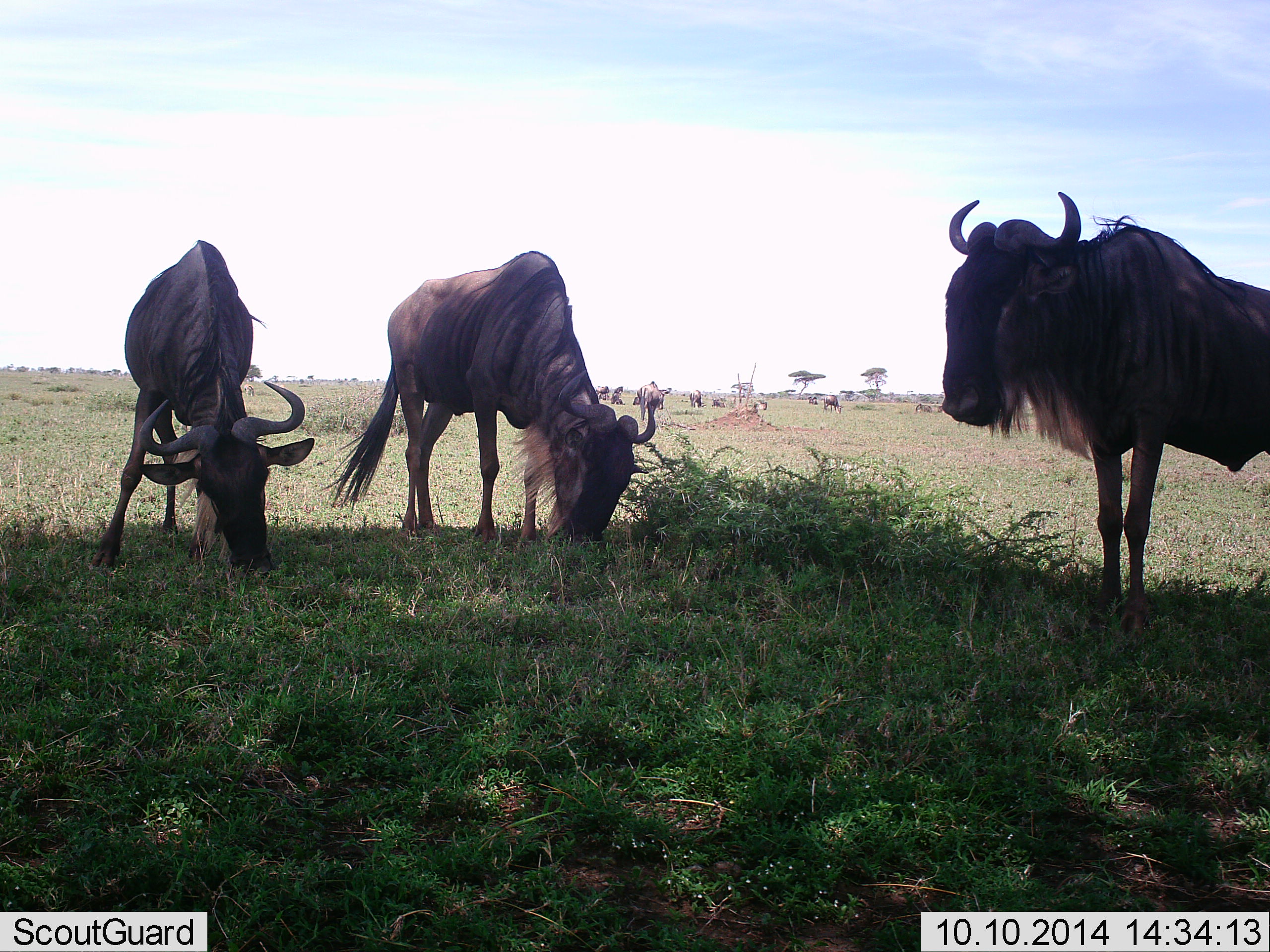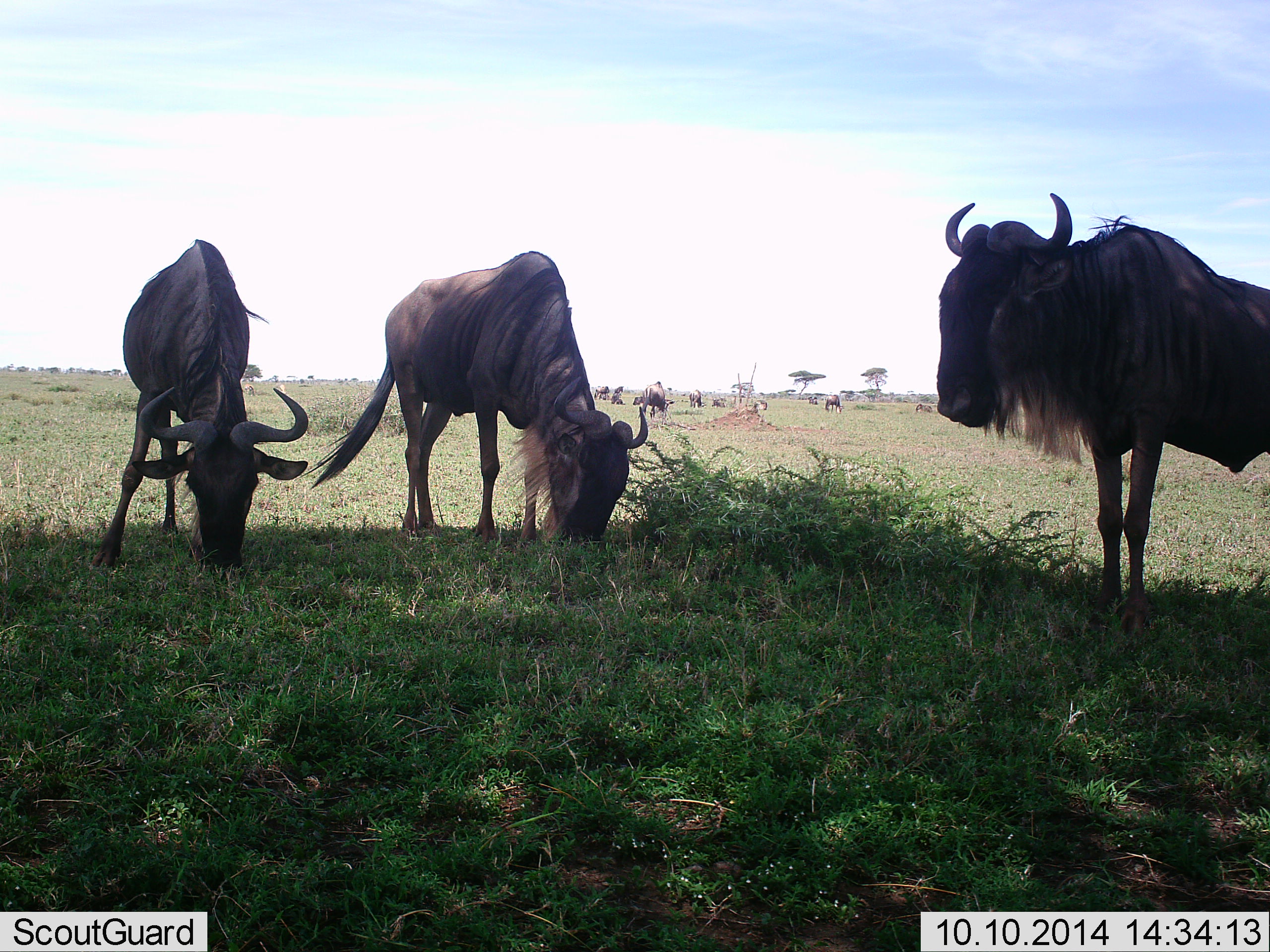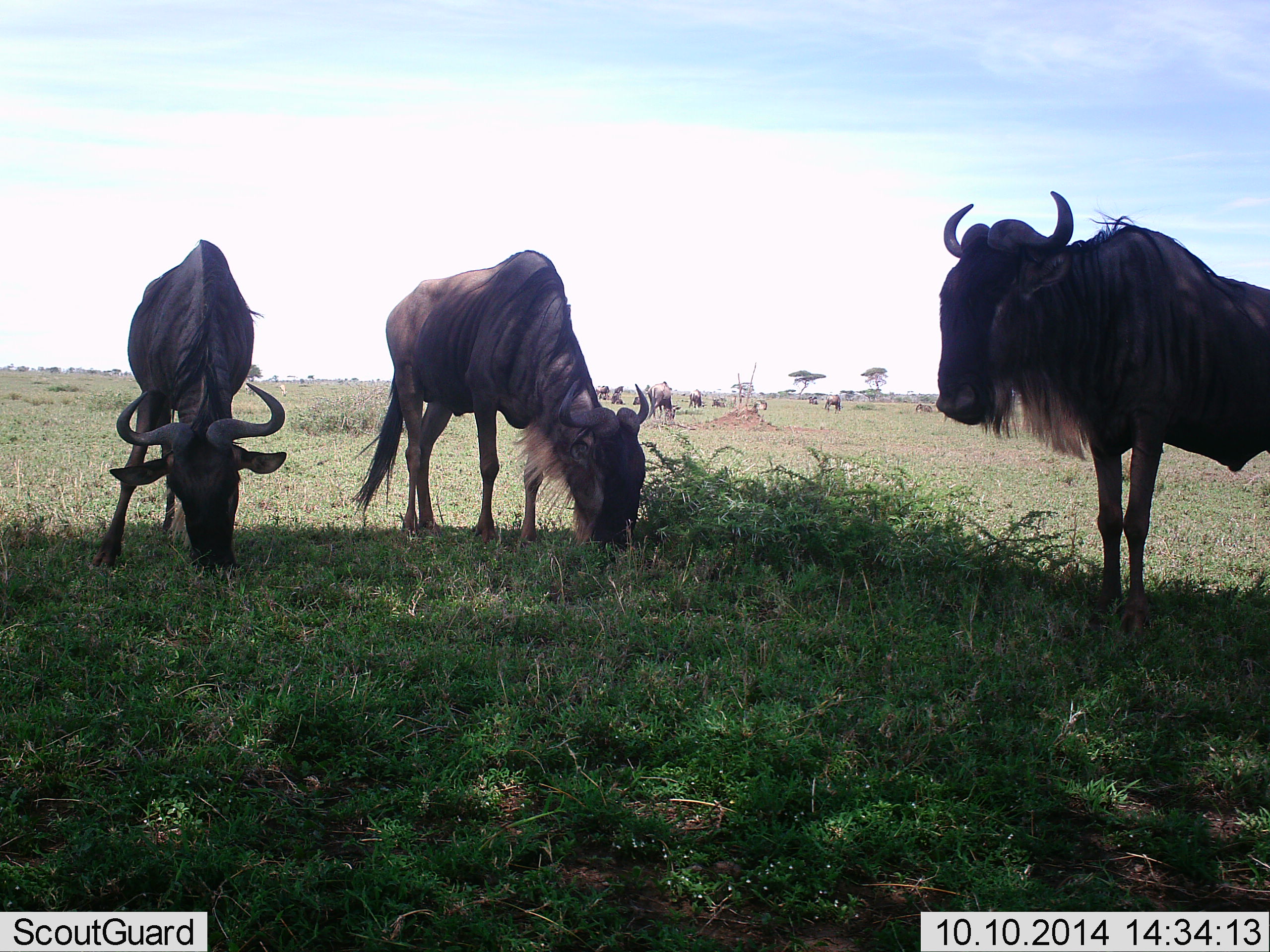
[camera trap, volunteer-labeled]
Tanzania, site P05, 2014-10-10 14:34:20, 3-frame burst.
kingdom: Animalia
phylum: Chordata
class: Mammalia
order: Artiodactyla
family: Bovidae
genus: Connochaetes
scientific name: Connochaetes taurinus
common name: blue wildebeest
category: wildebeest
Wildebeest (blue wildebeest) (Connochaetes taurinus), count 11-50. Behavior (volunteer vote fractions): standing 100%, resting 0%, moving 20%, interacting 0%. Young present (vote fraction): 0%. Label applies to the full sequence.